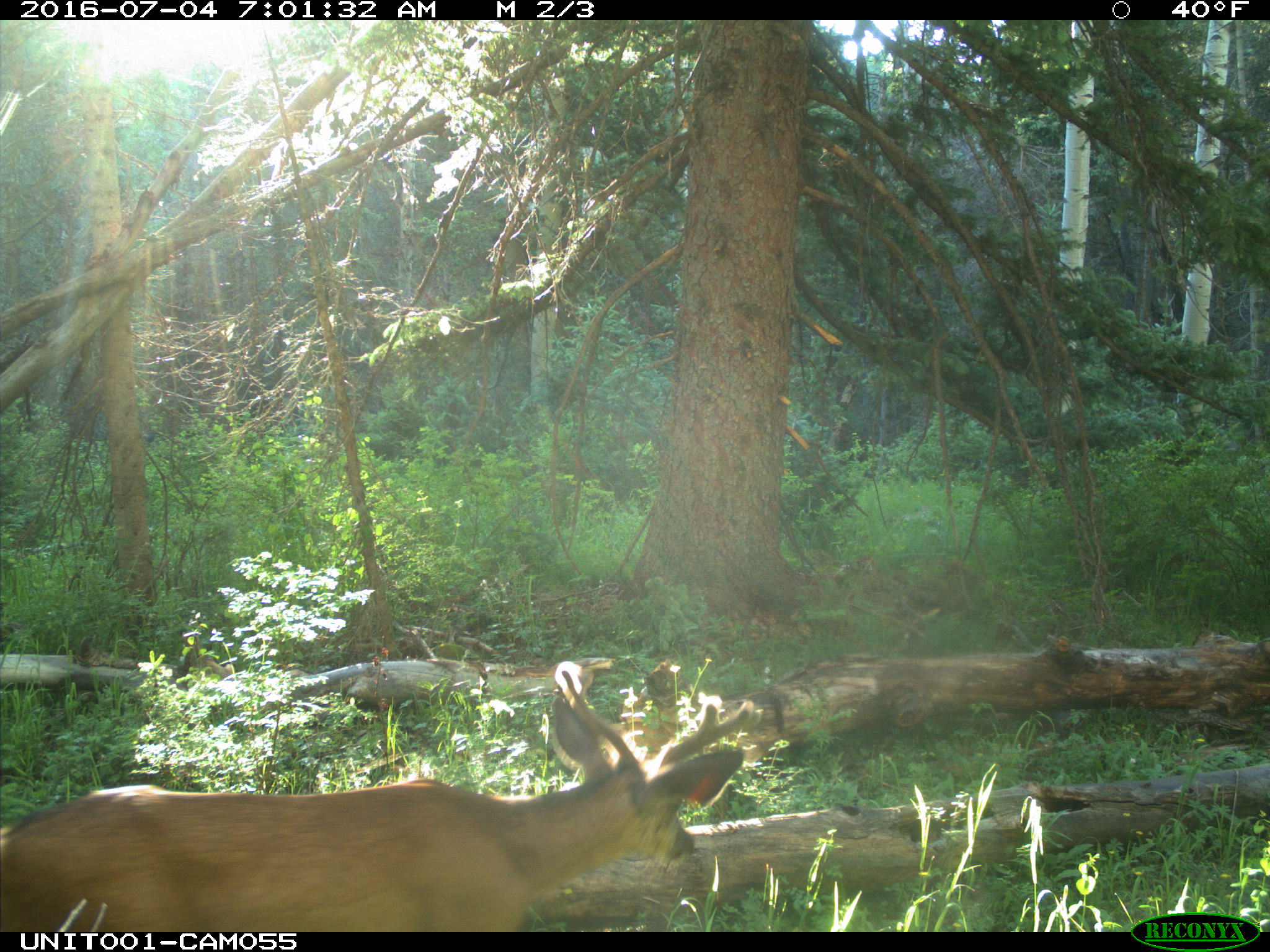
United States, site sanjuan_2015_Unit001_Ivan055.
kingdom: Animalia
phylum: Chordata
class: Mammalia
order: Artiodactyla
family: Cervidae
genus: Odocoileus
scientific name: Odocoileus hemionus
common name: mule deer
Odocoileus hemionus (mule deer).